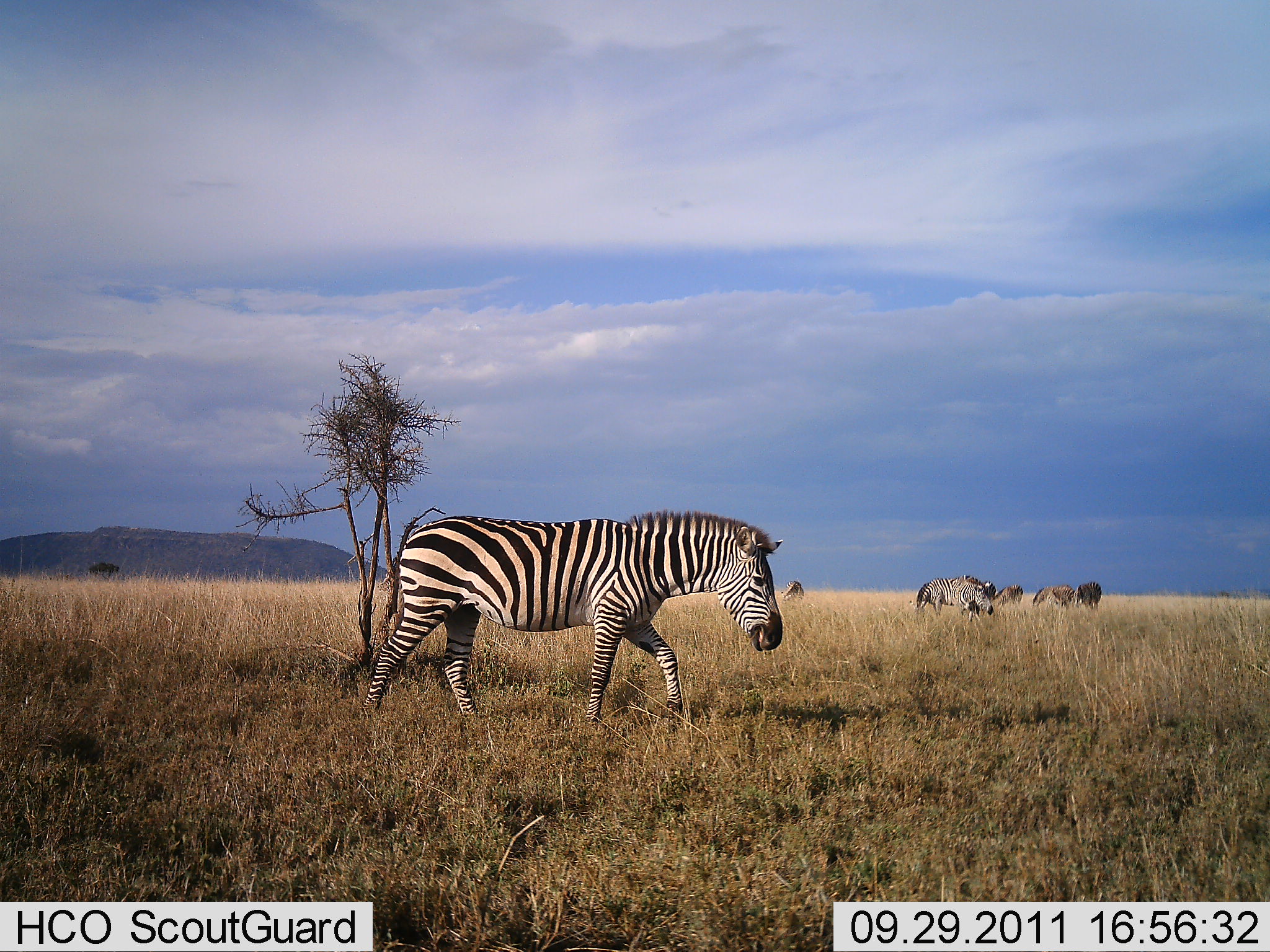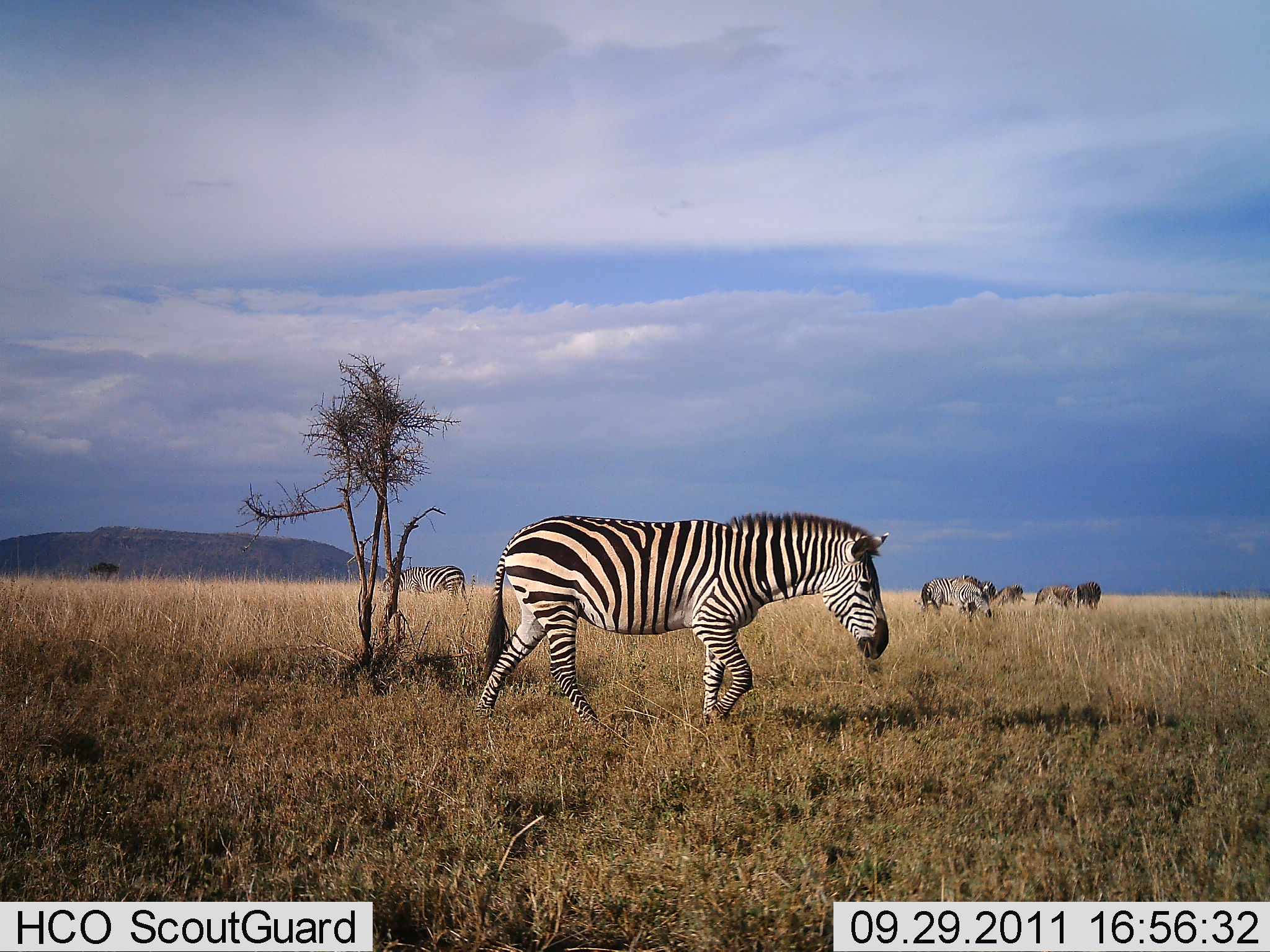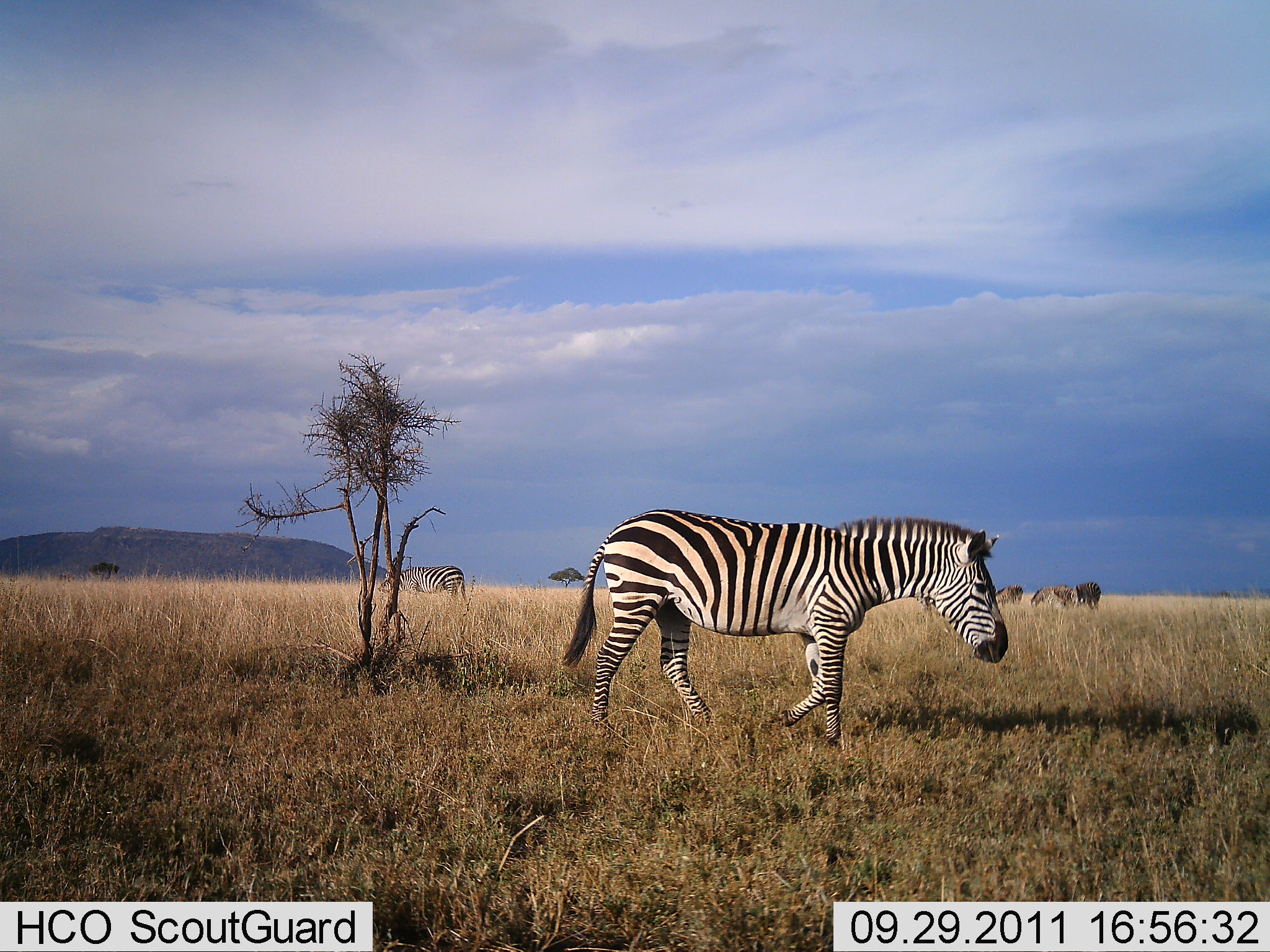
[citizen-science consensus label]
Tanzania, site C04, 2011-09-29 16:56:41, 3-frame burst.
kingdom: Animalia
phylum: Chordata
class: Mammalia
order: Perissodactyla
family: Equidae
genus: Equus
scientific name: Equus quagga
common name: plains zebra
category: zebra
Zebra (plains zebra) (Equus quagga), count 3. Behavior (volunteer vote fractions): standing 35%, resting 0%, moving 88%, interacting 6%. Young present (vote fraction): 0%. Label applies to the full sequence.